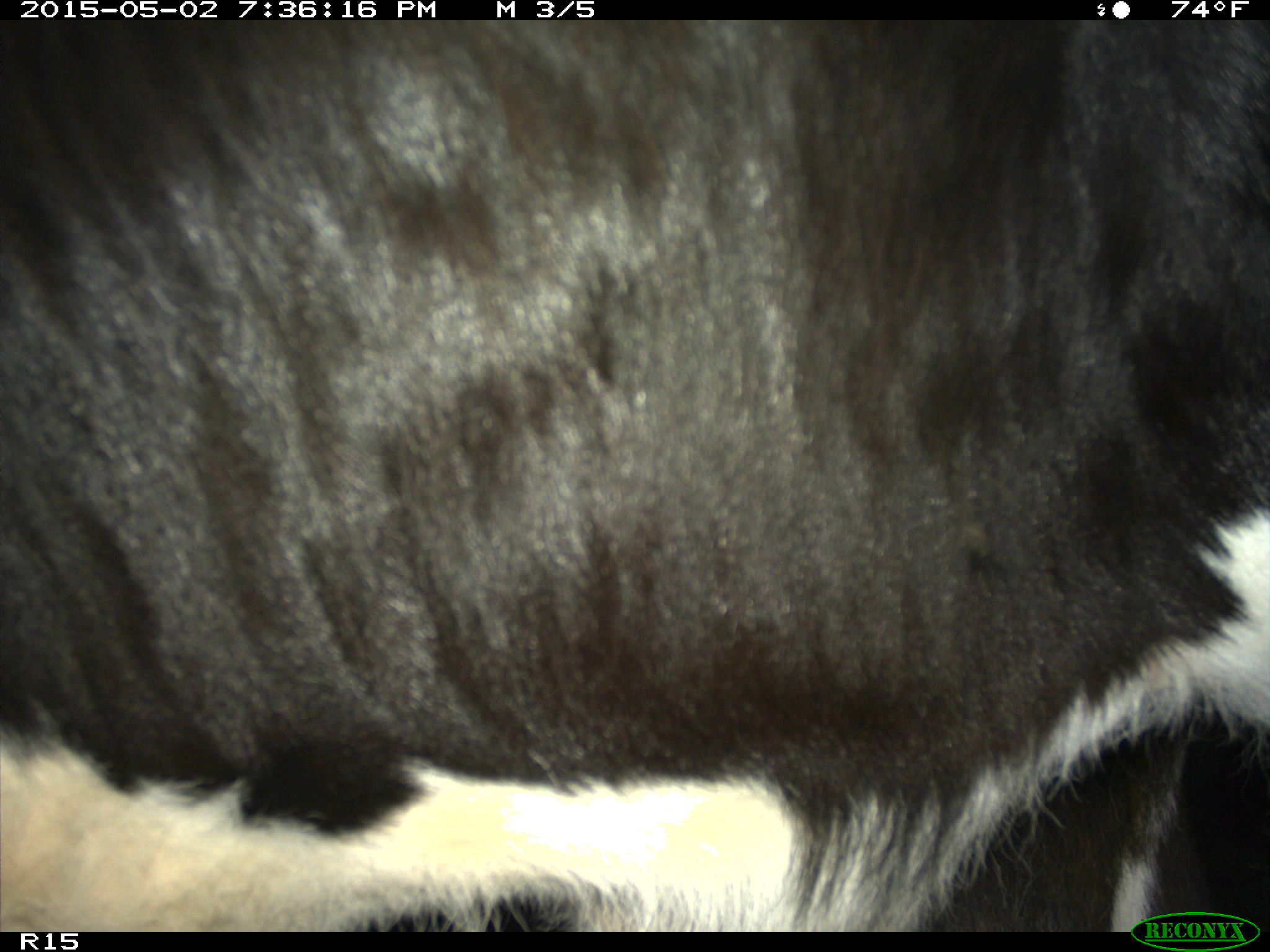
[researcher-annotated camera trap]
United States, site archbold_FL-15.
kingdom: Animalia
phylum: Chordata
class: Mammalia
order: Artiodactyla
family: Bovidae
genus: Bos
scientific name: Bos taurus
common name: domestic cow